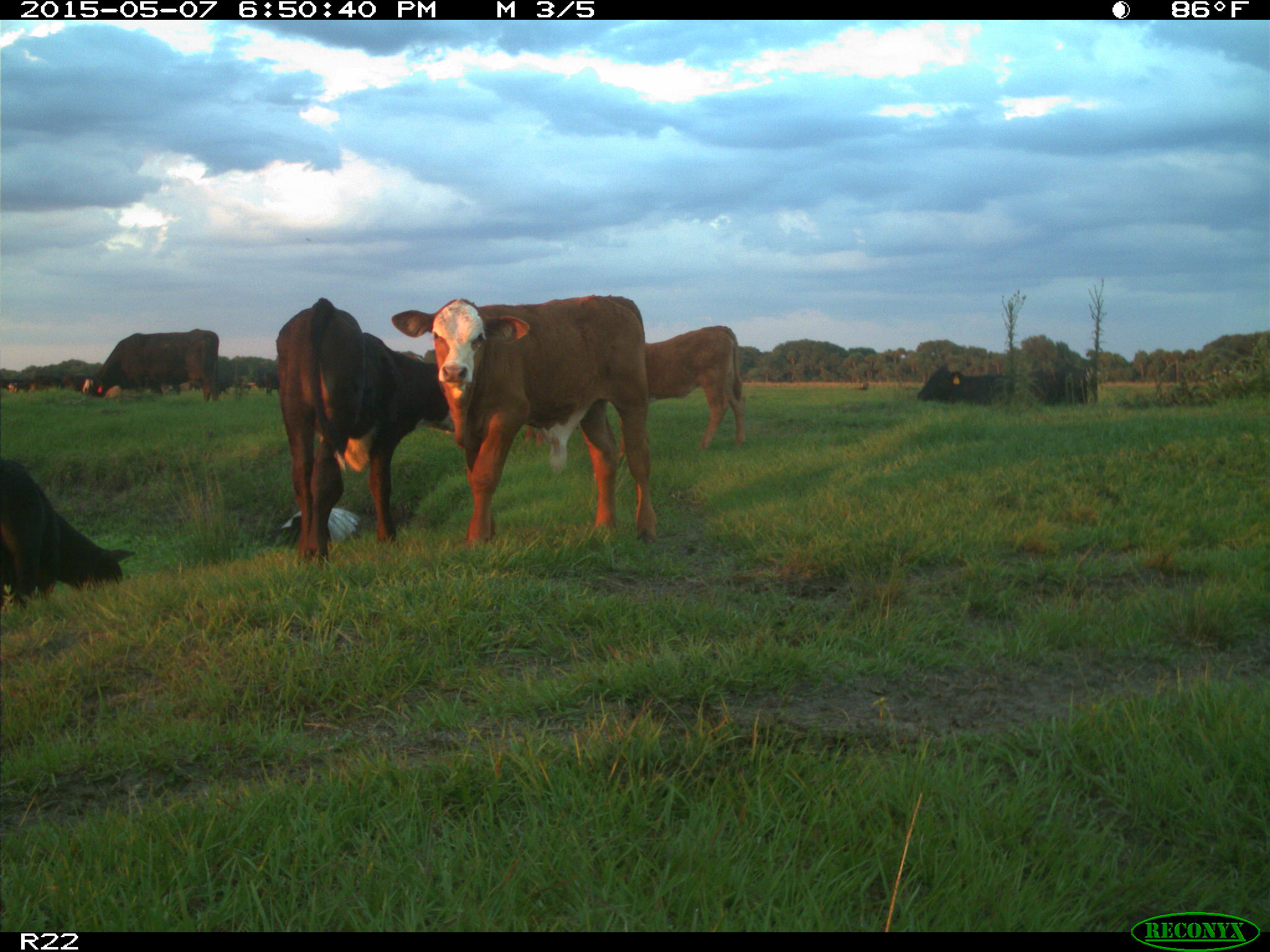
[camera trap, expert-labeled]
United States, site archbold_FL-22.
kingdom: Animalia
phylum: Chordata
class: Mammalia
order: Artiodactyla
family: Bovidae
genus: Bos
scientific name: Bos taurus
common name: domestic cow